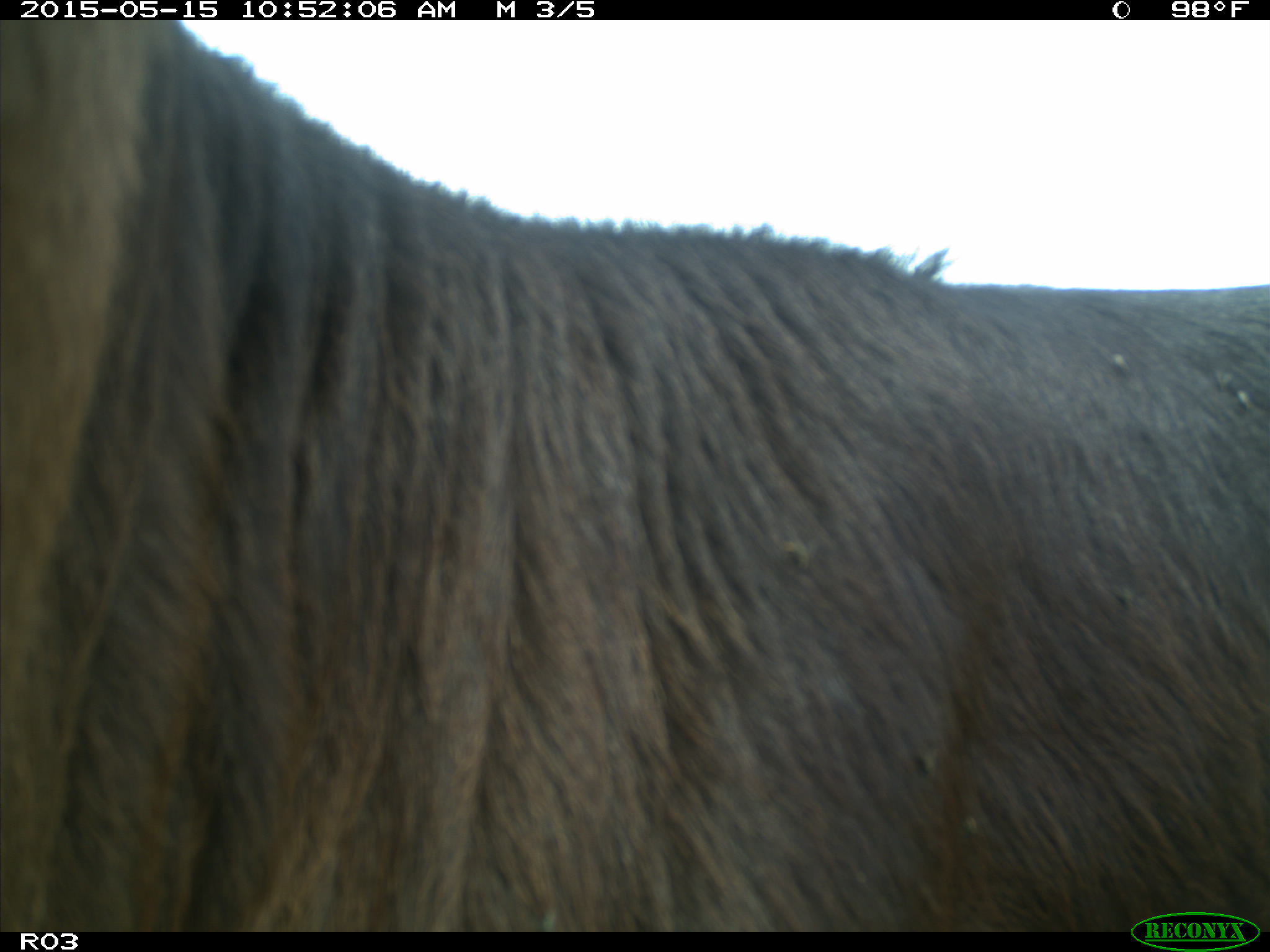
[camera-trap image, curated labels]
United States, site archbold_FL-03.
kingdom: Animalia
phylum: Chordata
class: Mammalia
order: Artiodactyla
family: Bovidae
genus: Bos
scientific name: Bos taurus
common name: domestic cow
Bos taurus (domestic cow).